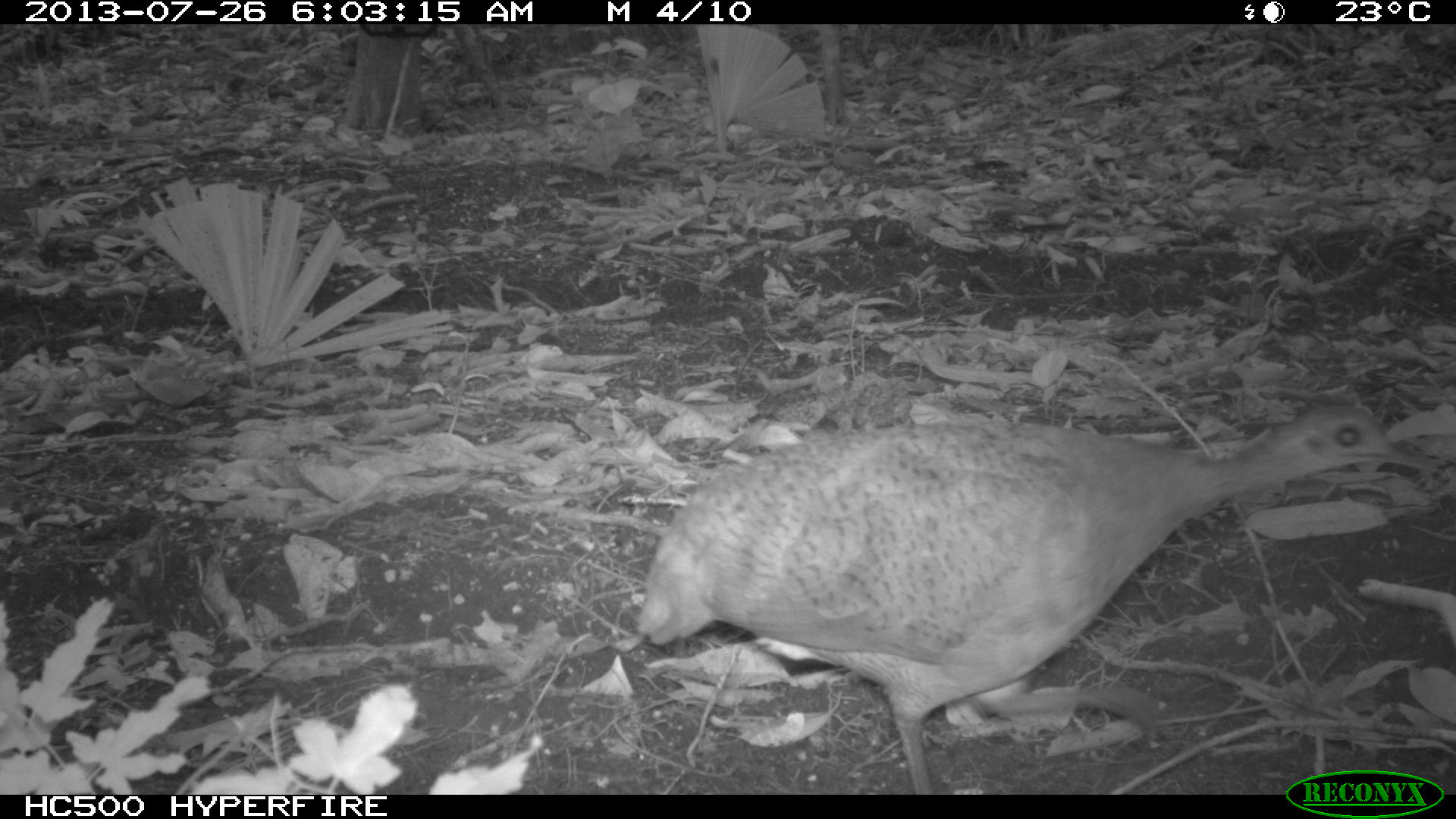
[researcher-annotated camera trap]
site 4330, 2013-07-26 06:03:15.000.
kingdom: Animalia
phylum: Chordata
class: Aves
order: Tinamiformes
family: Tinamidae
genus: Tinamus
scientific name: Tinamus major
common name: great tinamou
Tinamus major (great tinamou), count 1.